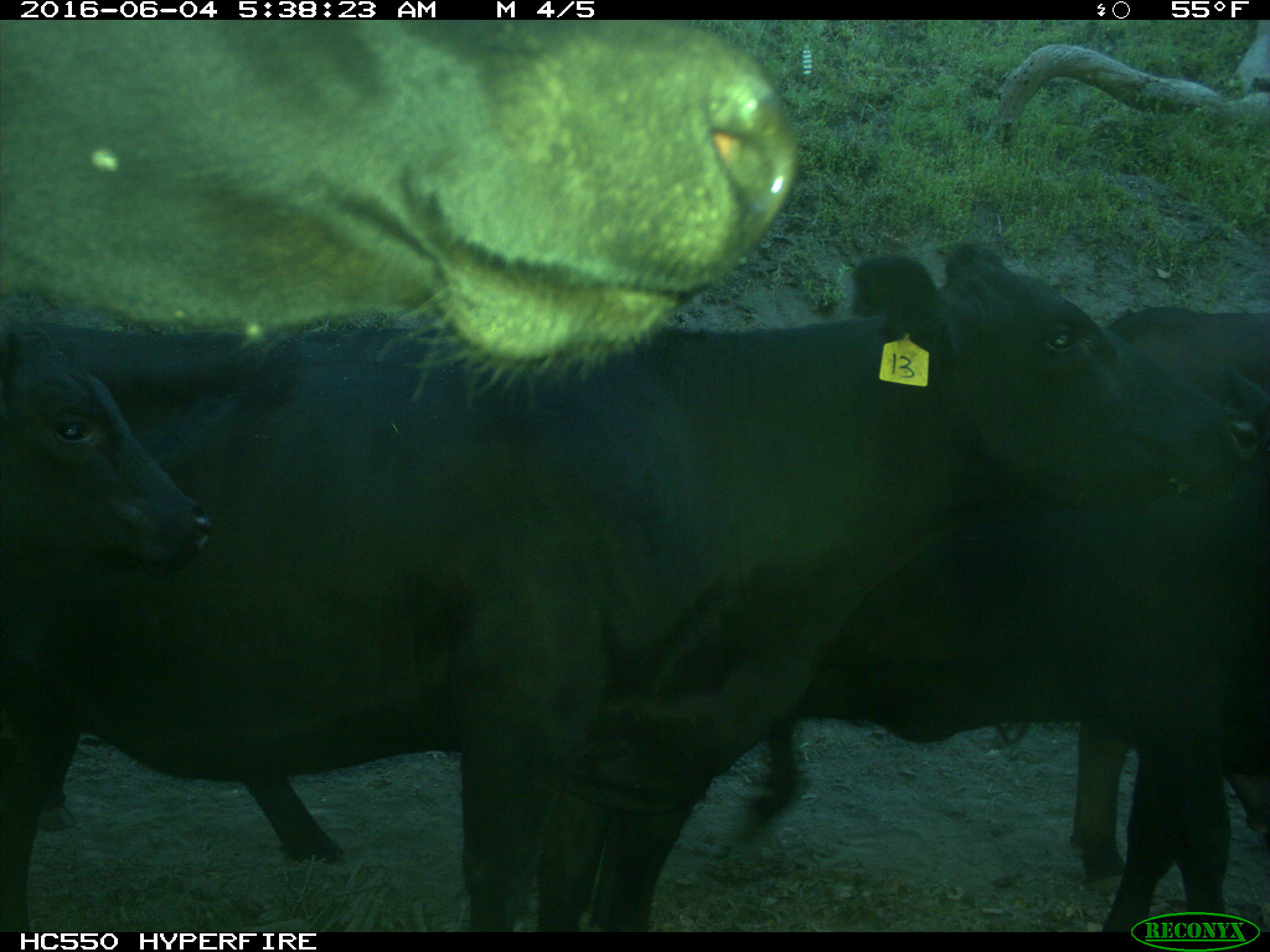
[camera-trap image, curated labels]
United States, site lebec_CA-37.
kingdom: Animalia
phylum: Chordata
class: Mammalia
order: Artiodactyla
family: Bovidae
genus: Bos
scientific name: Bos taurus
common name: domestic cow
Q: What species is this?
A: Bos taurus (domestic cow).